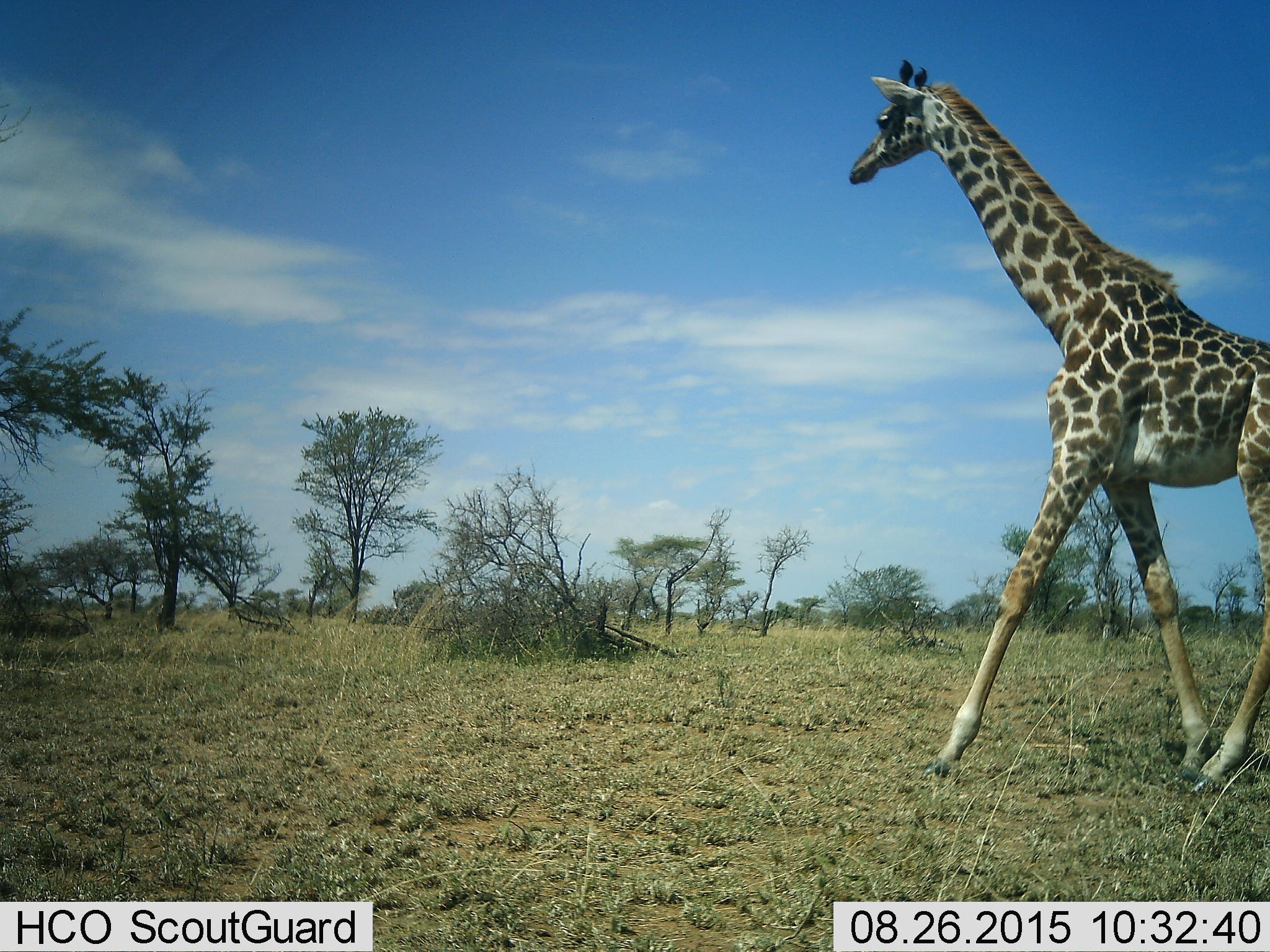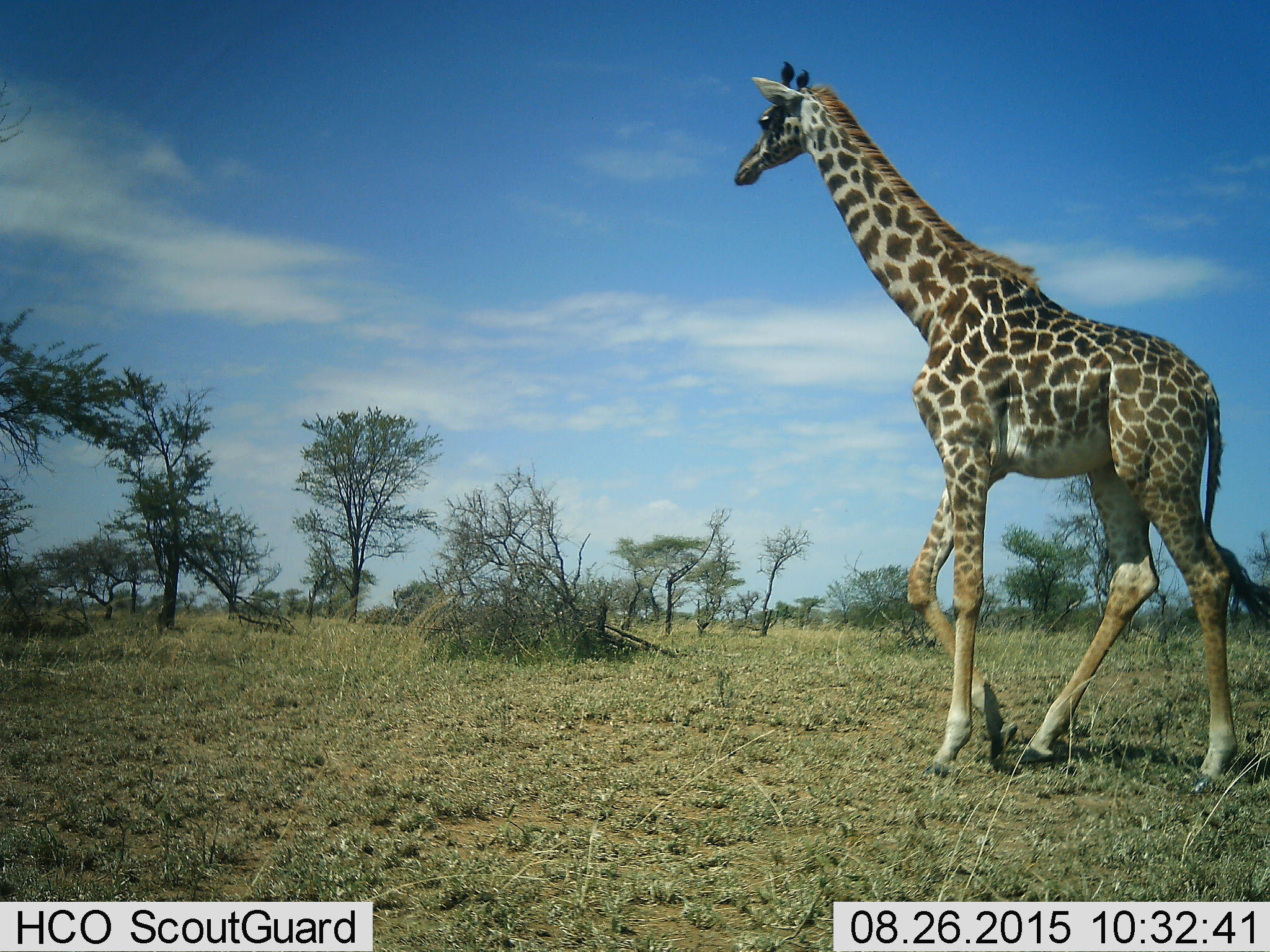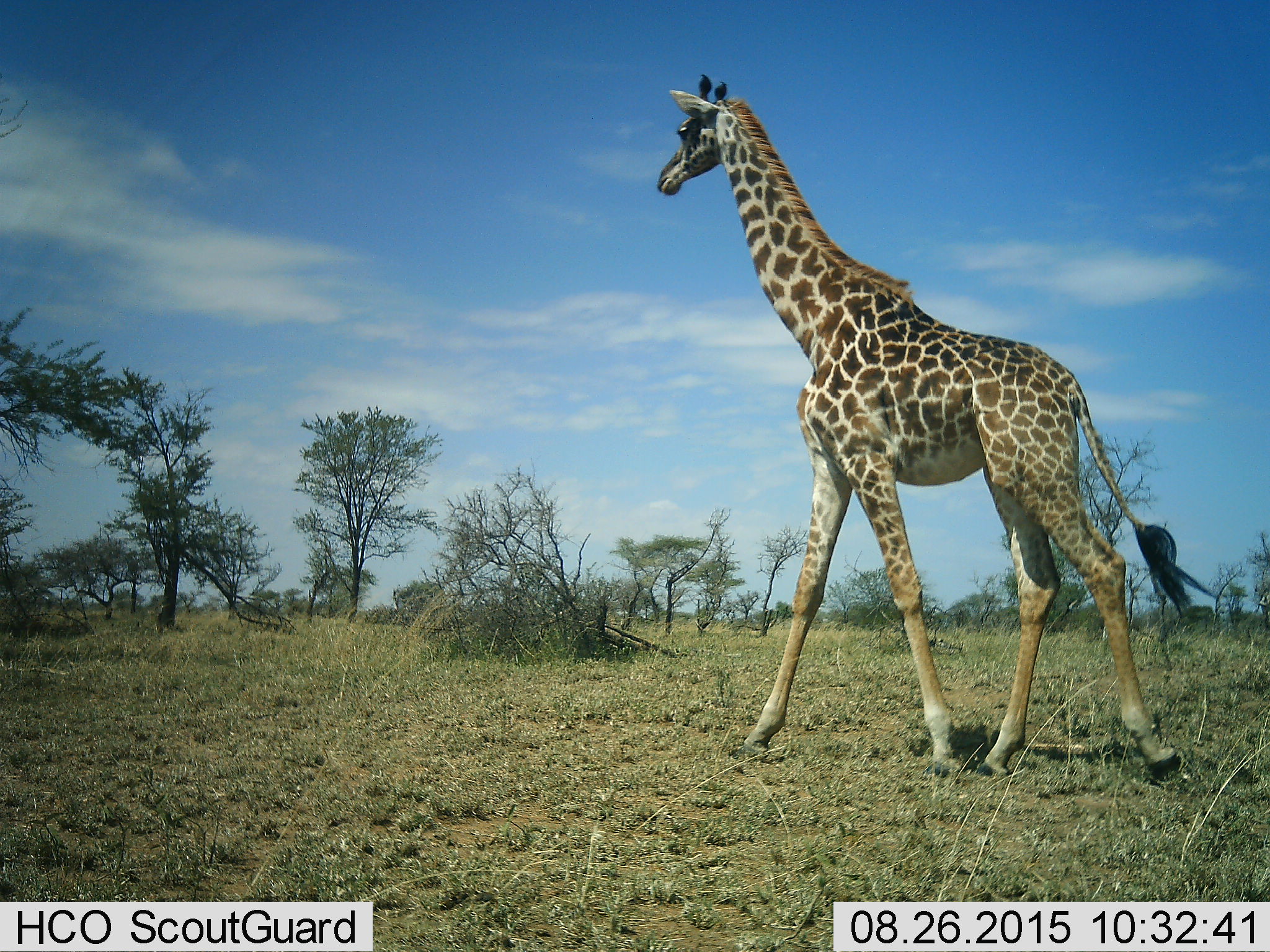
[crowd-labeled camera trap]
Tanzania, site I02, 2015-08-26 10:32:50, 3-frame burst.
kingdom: Animalia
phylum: Chordata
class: Mammalia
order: Artiodactyla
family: Giraffidae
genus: Giraffa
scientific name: Giraffa camelopardalis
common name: giraffe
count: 1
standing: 20%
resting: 0%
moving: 80%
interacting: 0%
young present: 10%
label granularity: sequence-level